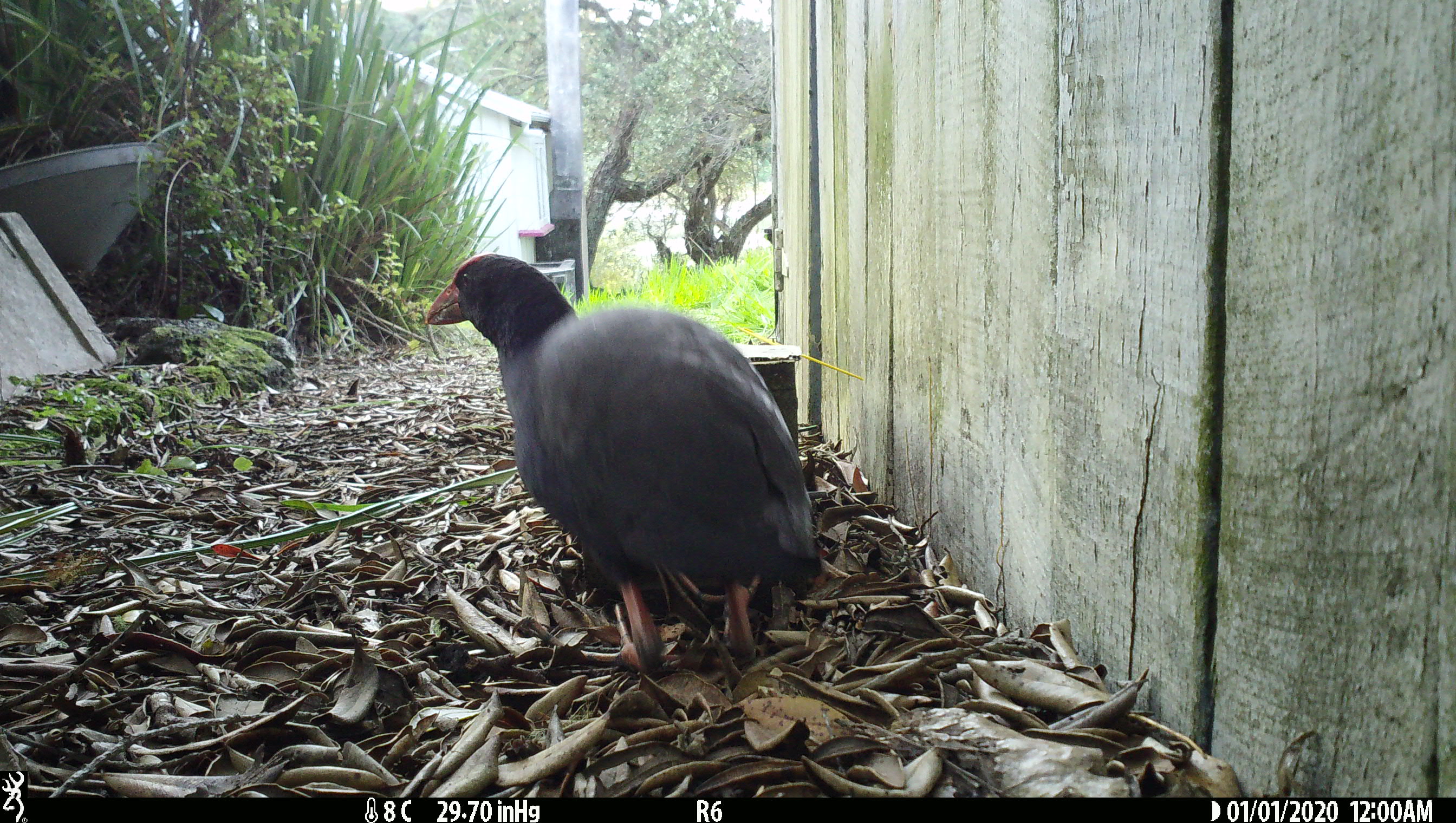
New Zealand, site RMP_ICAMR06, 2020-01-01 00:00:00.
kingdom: Animalia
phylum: Chordata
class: Aves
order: Gruiformes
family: Rallidae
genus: Porphyrio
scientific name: Porphyrio melanotus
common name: australasian swamphen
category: pukeko